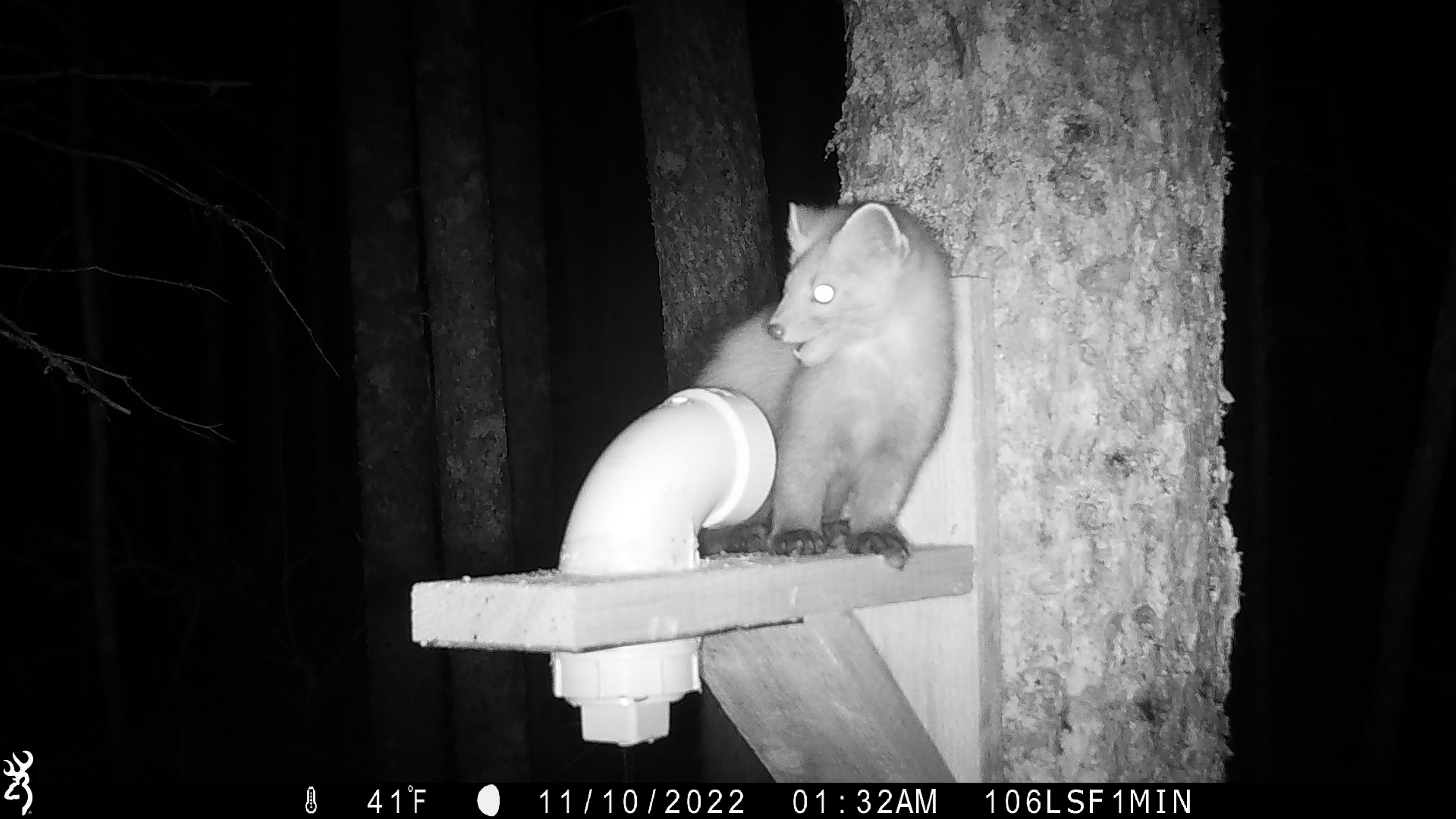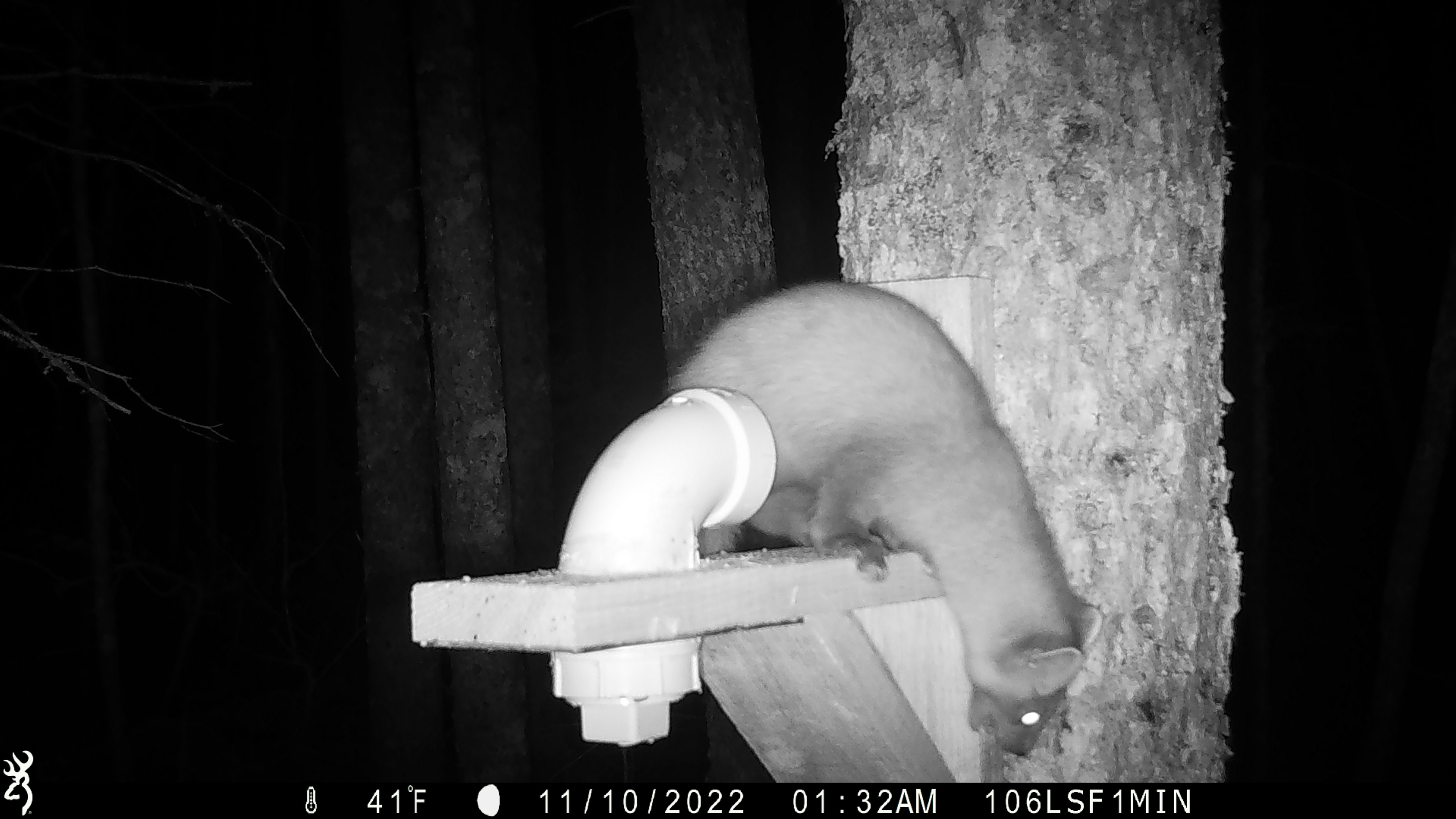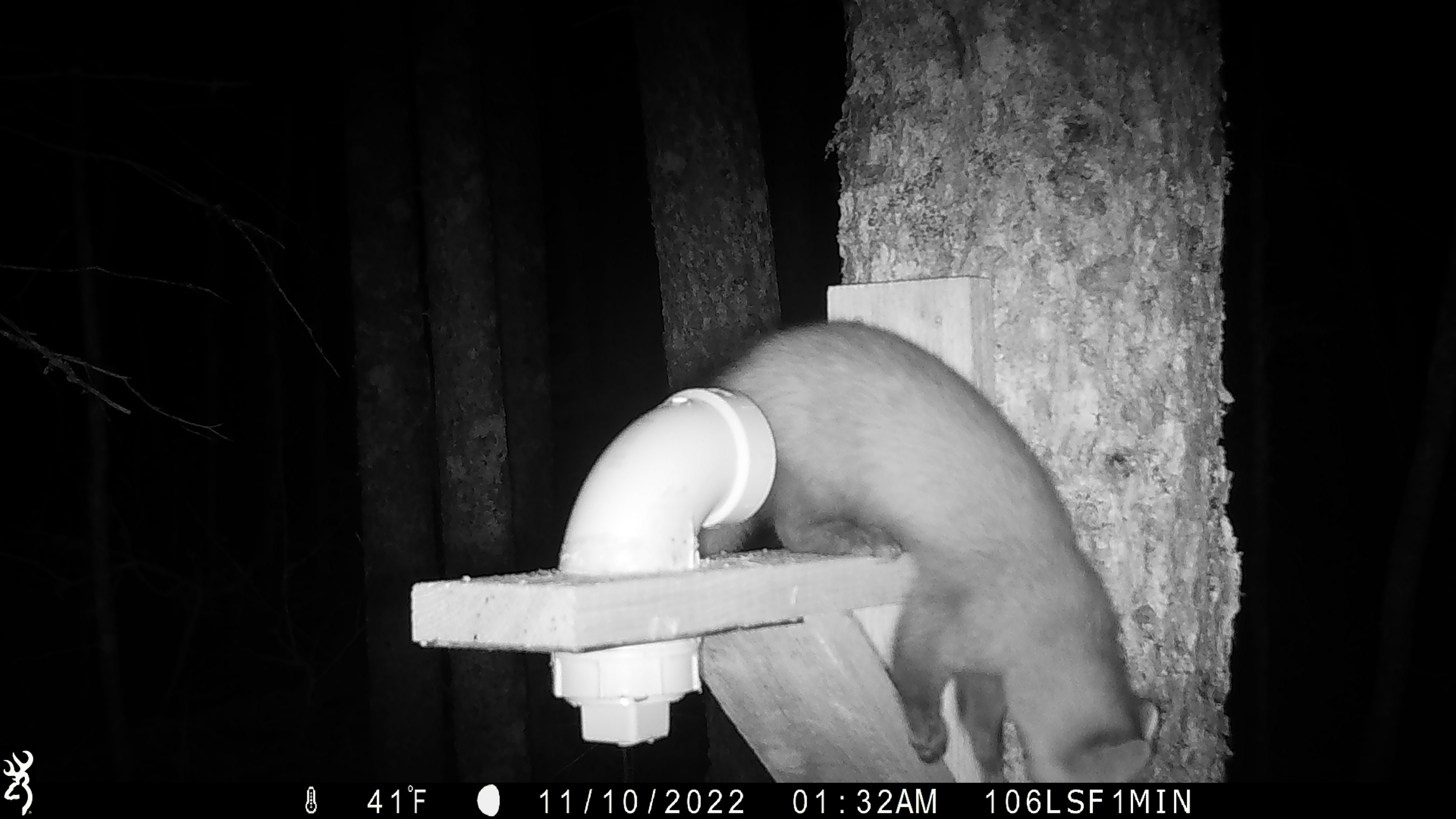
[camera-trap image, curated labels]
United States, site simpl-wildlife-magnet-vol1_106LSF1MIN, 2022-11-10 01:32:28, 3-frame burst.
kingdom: Animalia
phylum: Chordata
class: Mammalia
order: Carnivora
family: Mustelidae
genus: Martes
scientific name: Martes americana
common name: american marten